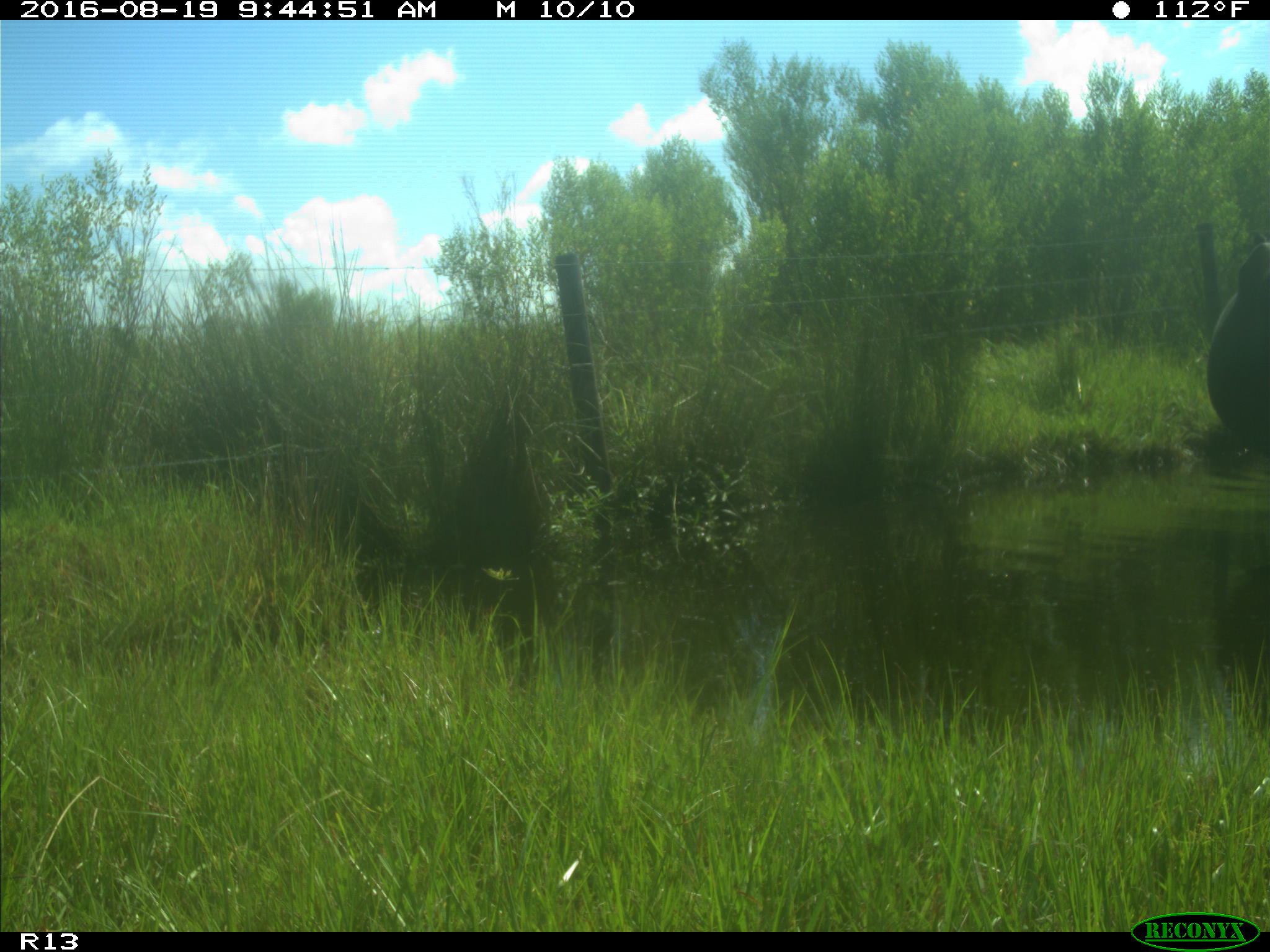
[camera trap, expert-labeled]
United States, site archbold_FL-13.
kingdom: Animalia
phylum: Chordata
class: Mammalia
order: Artiodactyla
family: Bovidae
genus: Bos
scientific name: Bos taurus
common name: domestic cow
Bos taurus (domestic cow).